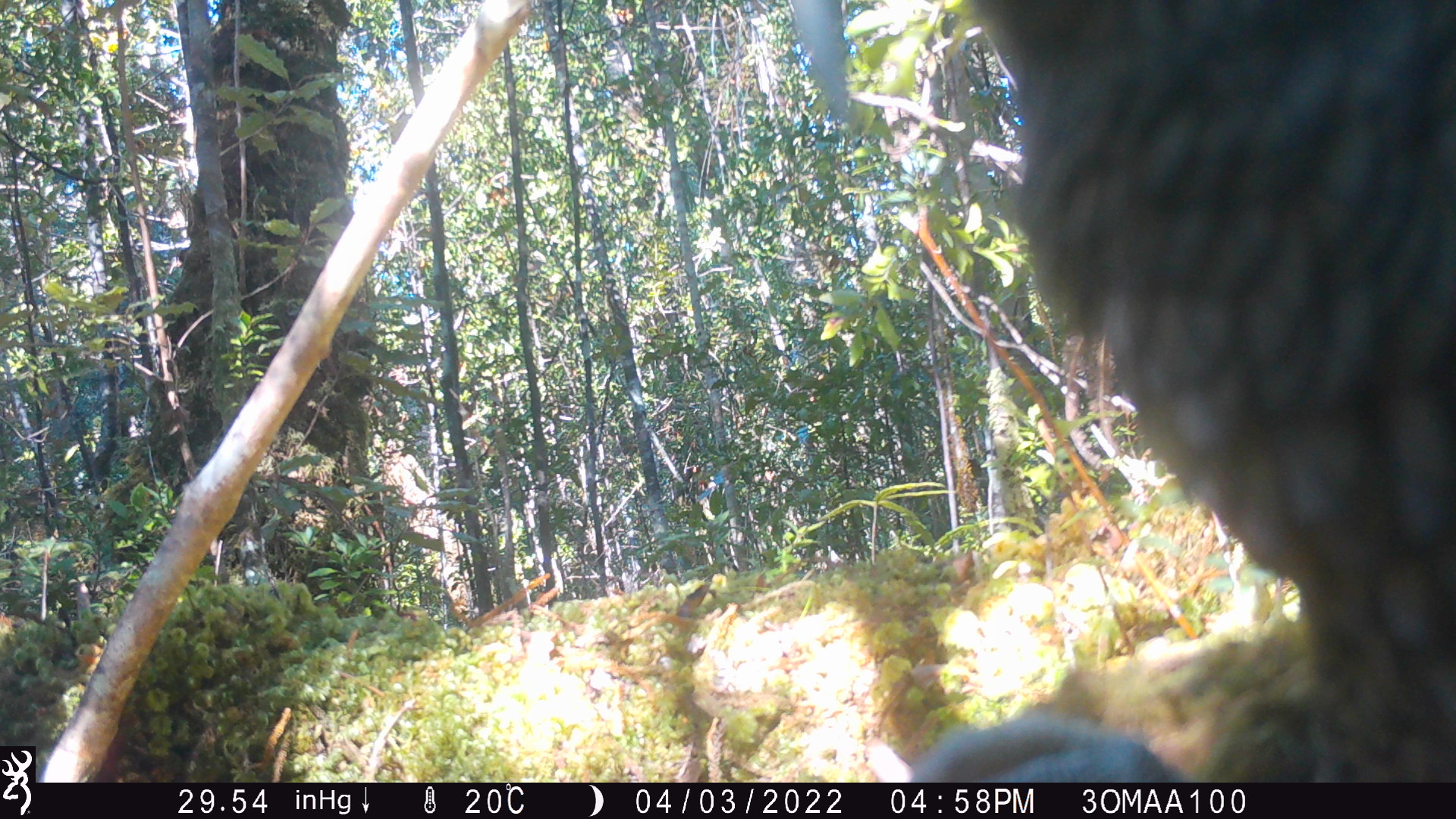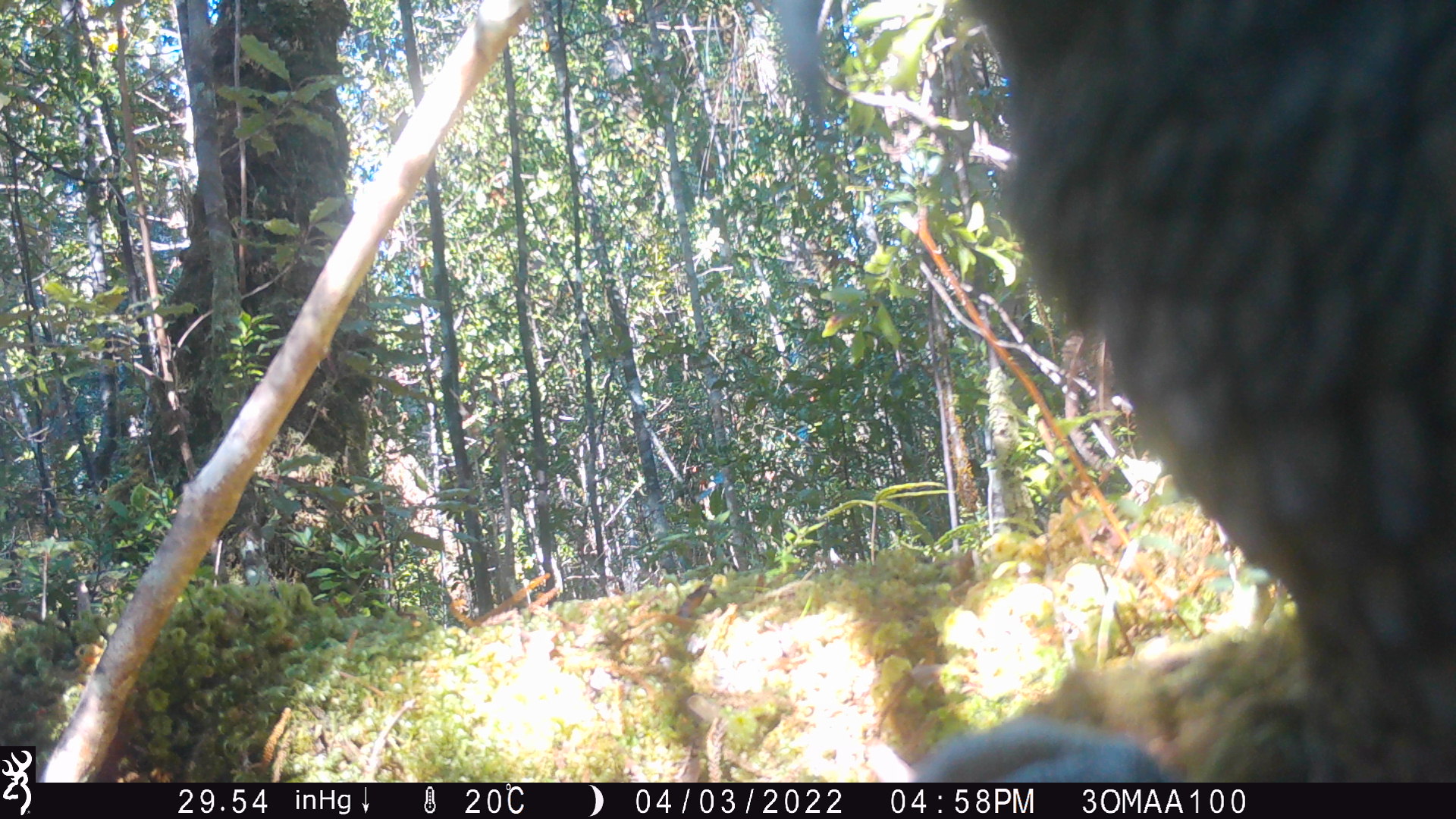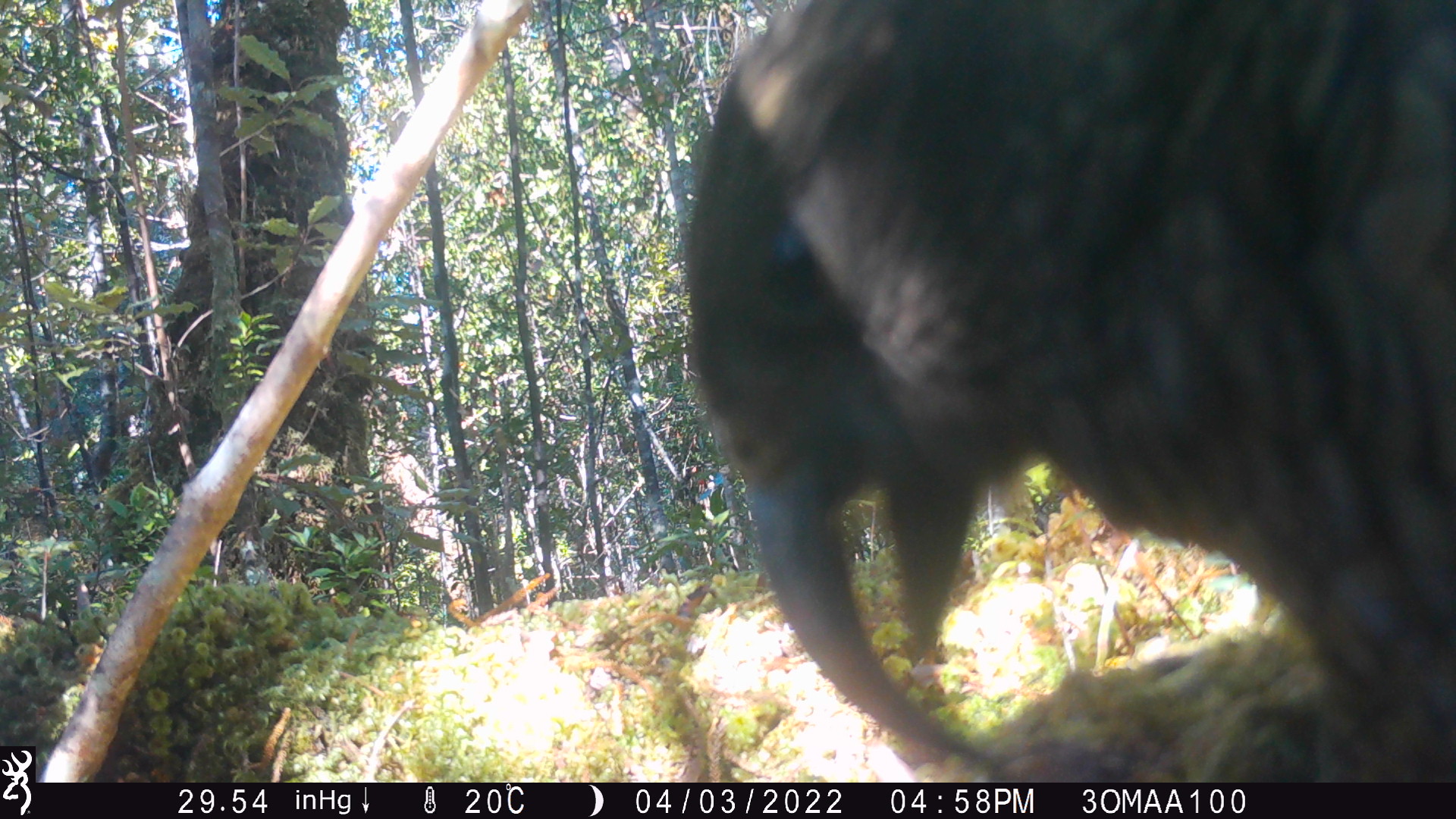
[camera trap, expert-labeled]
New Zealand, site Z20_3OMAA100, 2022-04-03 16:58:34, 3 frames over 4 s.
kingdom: Animalia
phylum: Chordata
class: Aves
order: Psittaciformes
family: Strigopidae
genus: Nestor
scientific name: Nestor notabilis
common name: kea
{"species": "kea (Nestor notabilis)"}